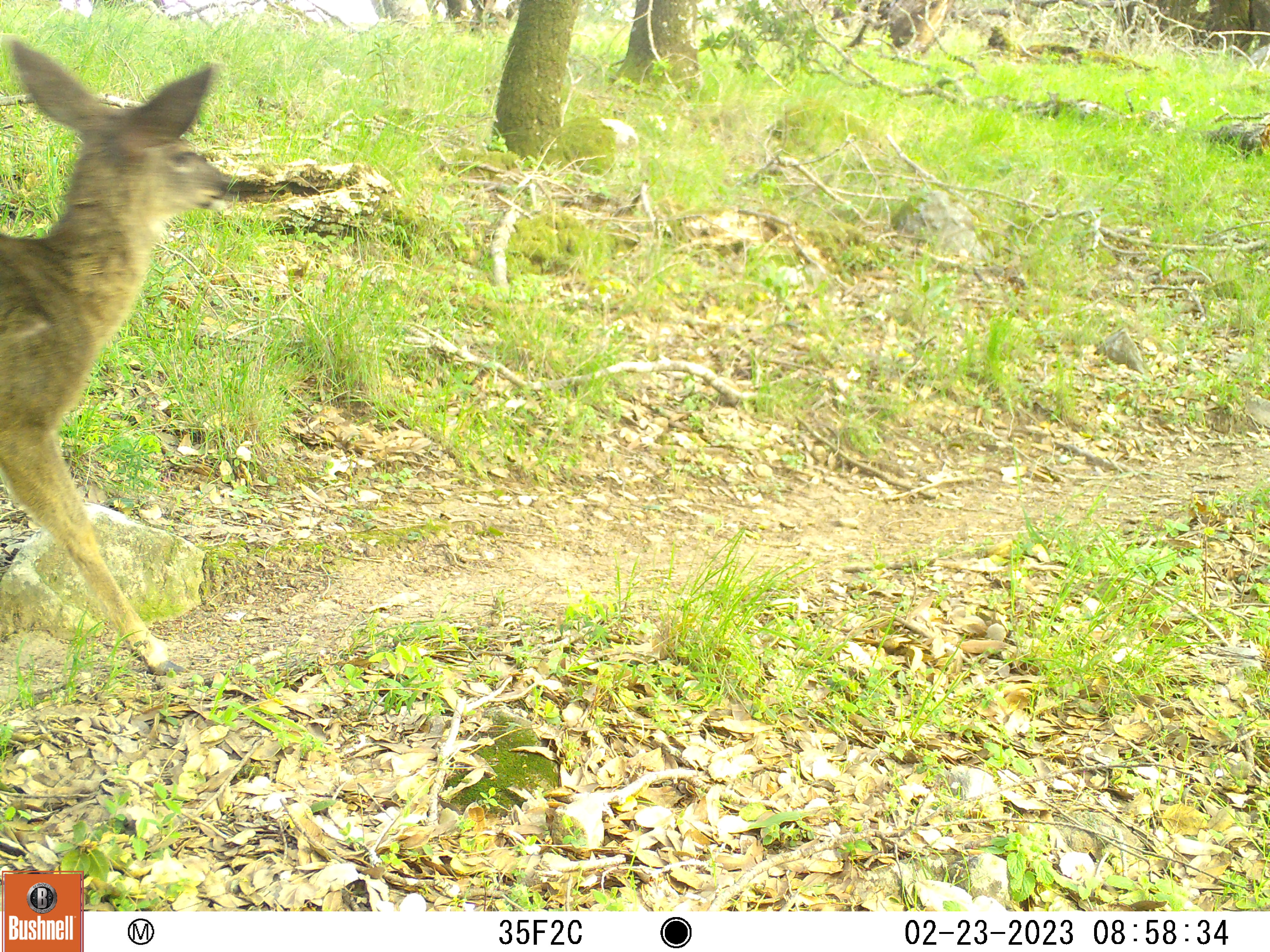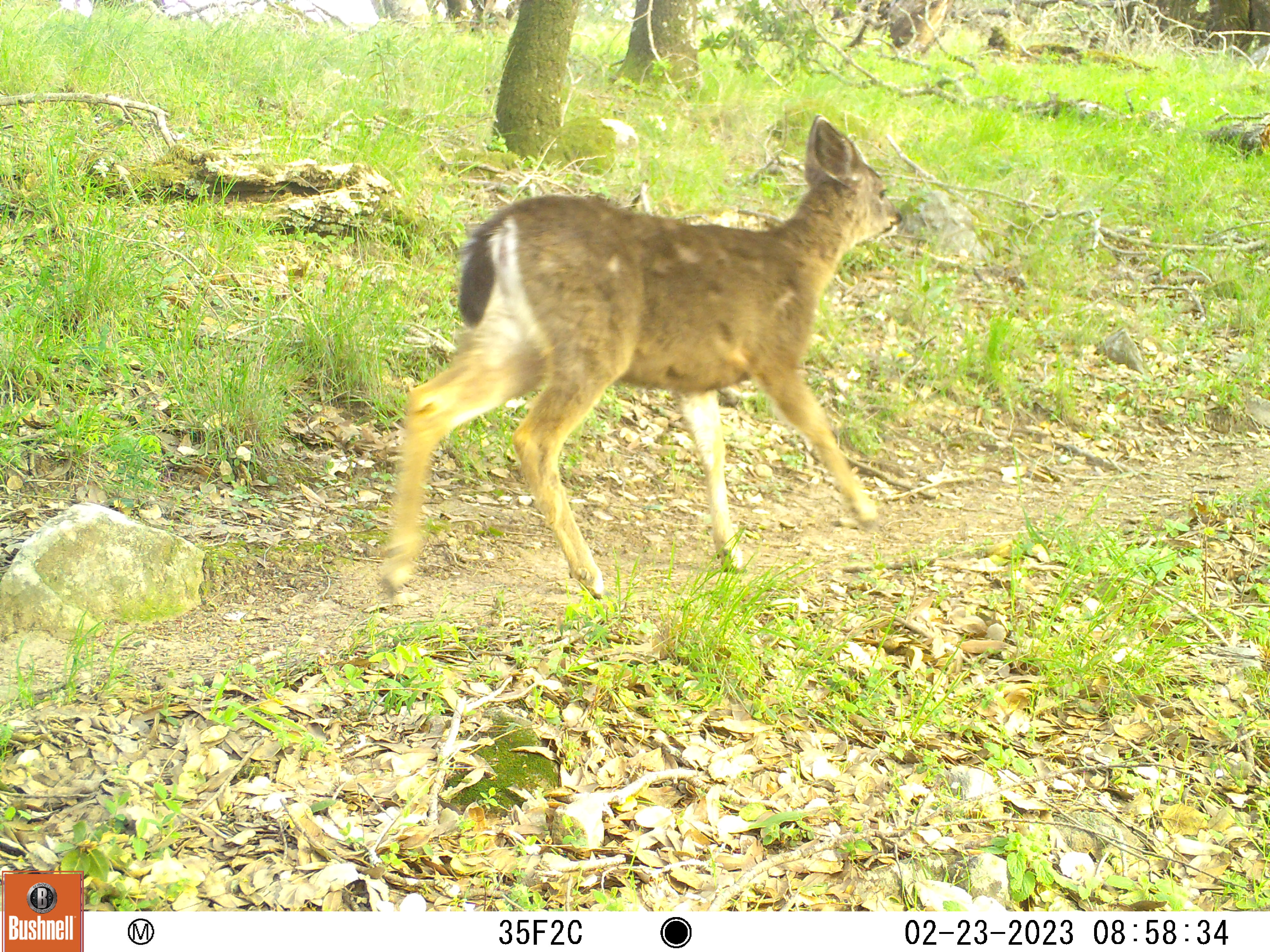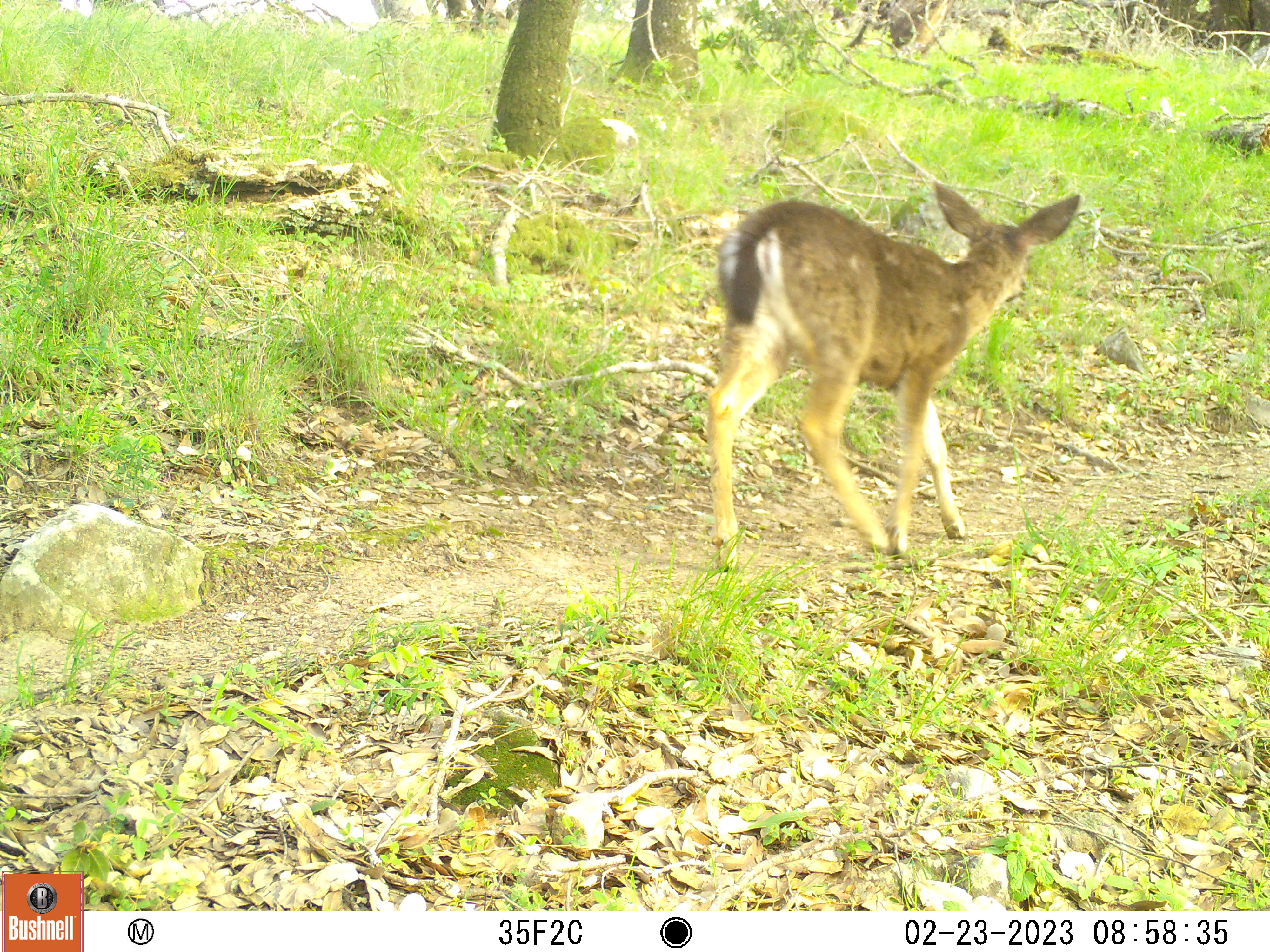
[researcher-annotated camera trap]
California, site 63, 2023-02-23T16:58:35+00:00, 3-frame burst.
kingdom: Animalia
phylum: Chordata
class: Mammalia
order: Artiodactyla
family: Cervidae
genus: Odocoileus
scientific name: Odocoileus hemionus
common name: mule deer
Mule deer (Odocoileus hemionus).